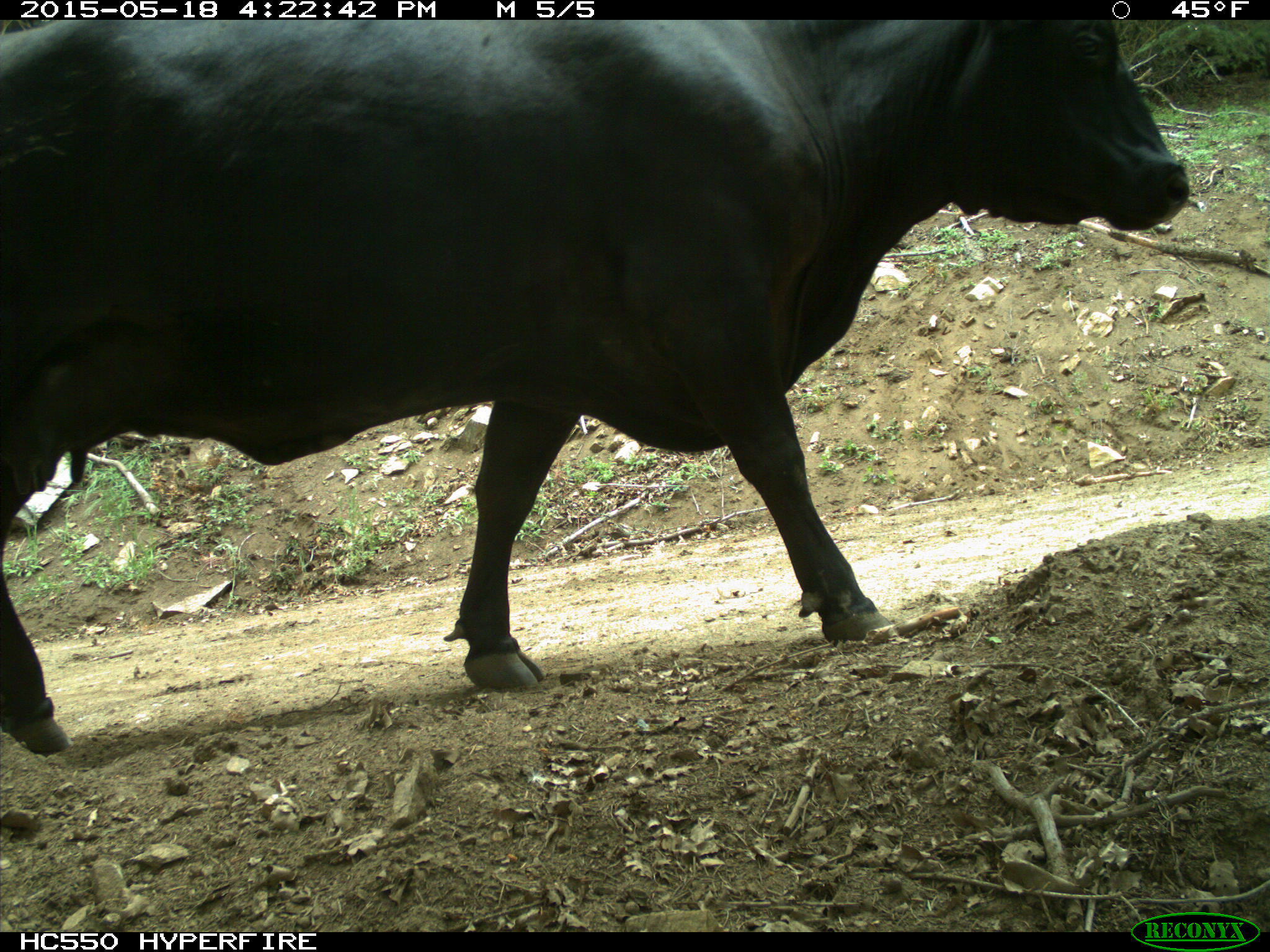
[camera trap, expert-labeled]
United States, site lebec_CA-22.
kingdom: Animalia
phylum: Chordata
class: Mammalia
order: Artiodactyla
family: Bovidae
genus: Bos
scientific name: Bos taurus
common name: domestic cow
Bos taurus (domestic cow).